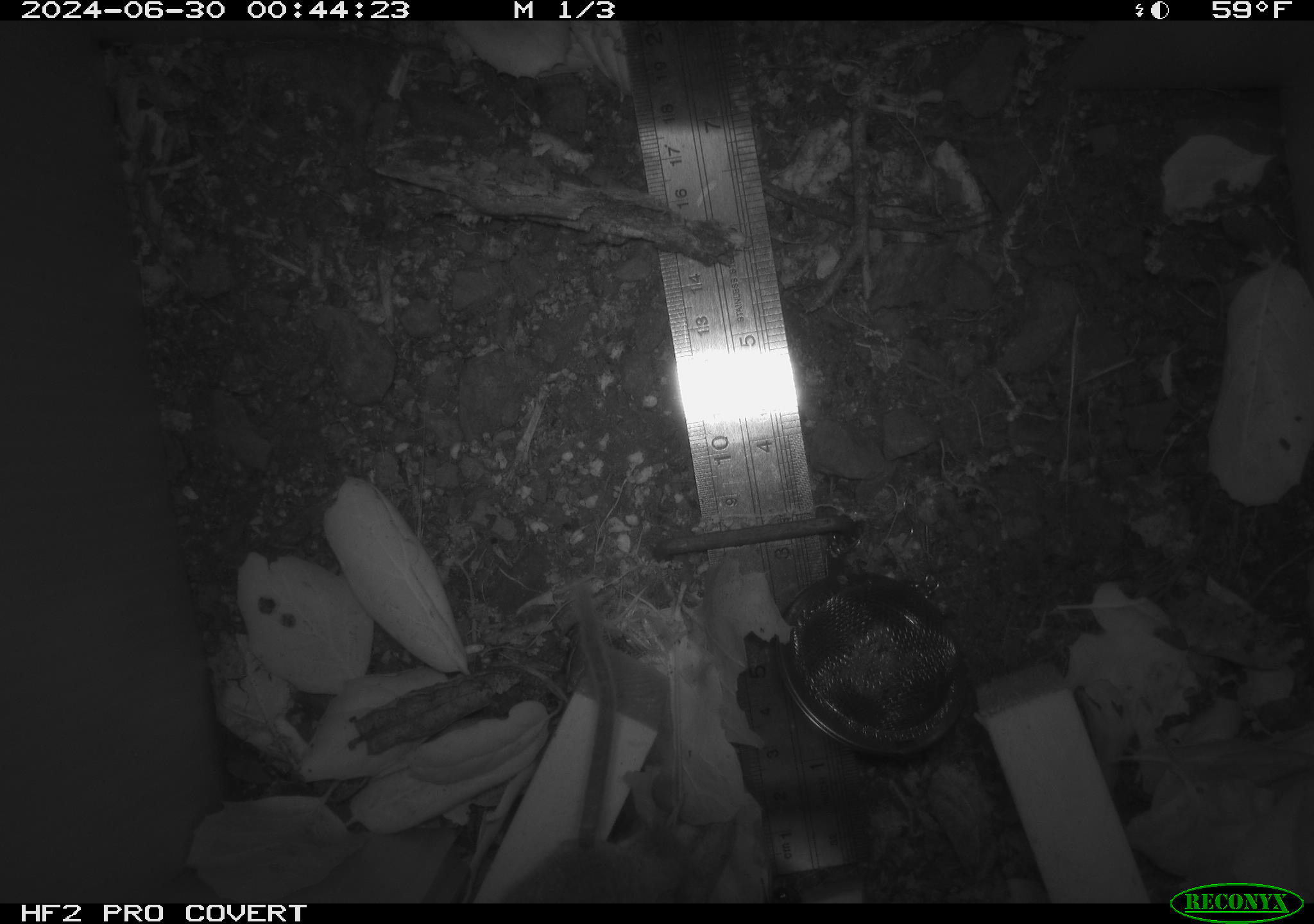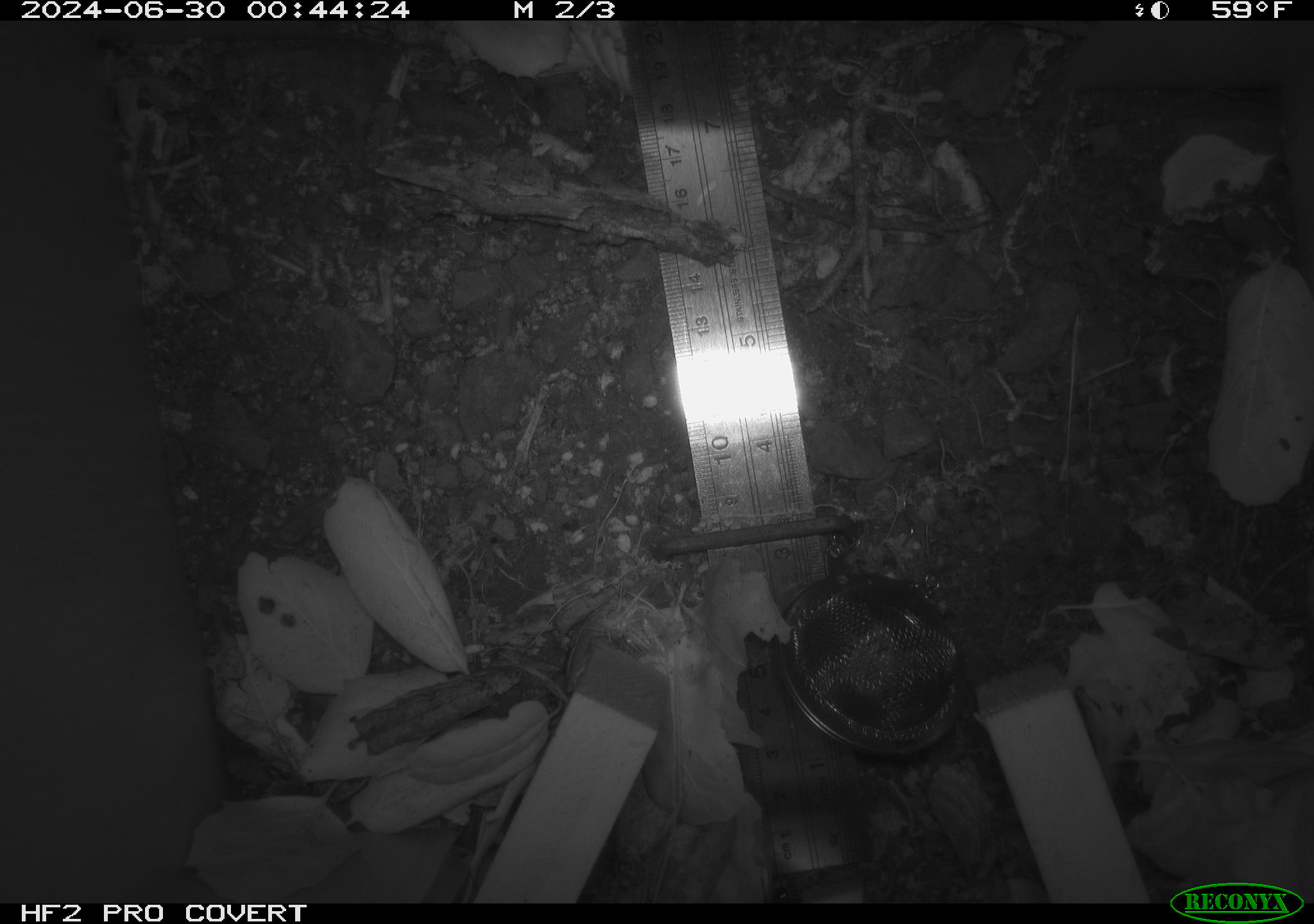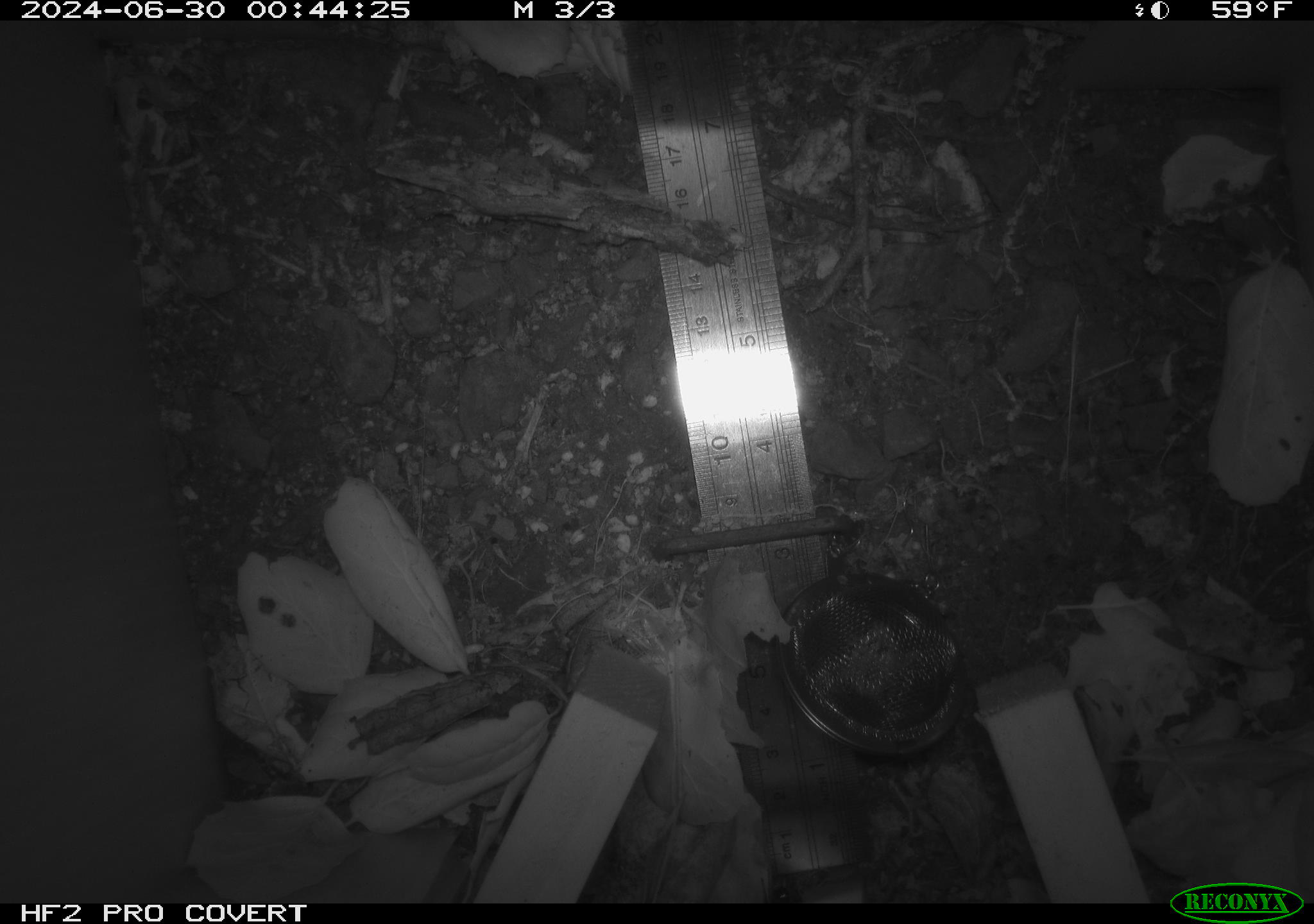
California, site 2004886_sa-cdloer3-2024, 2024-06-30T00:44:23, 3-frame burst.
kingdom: Animalia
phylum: Chordata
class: Mammalia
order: Rodentia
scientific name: Rodentia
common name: rodent